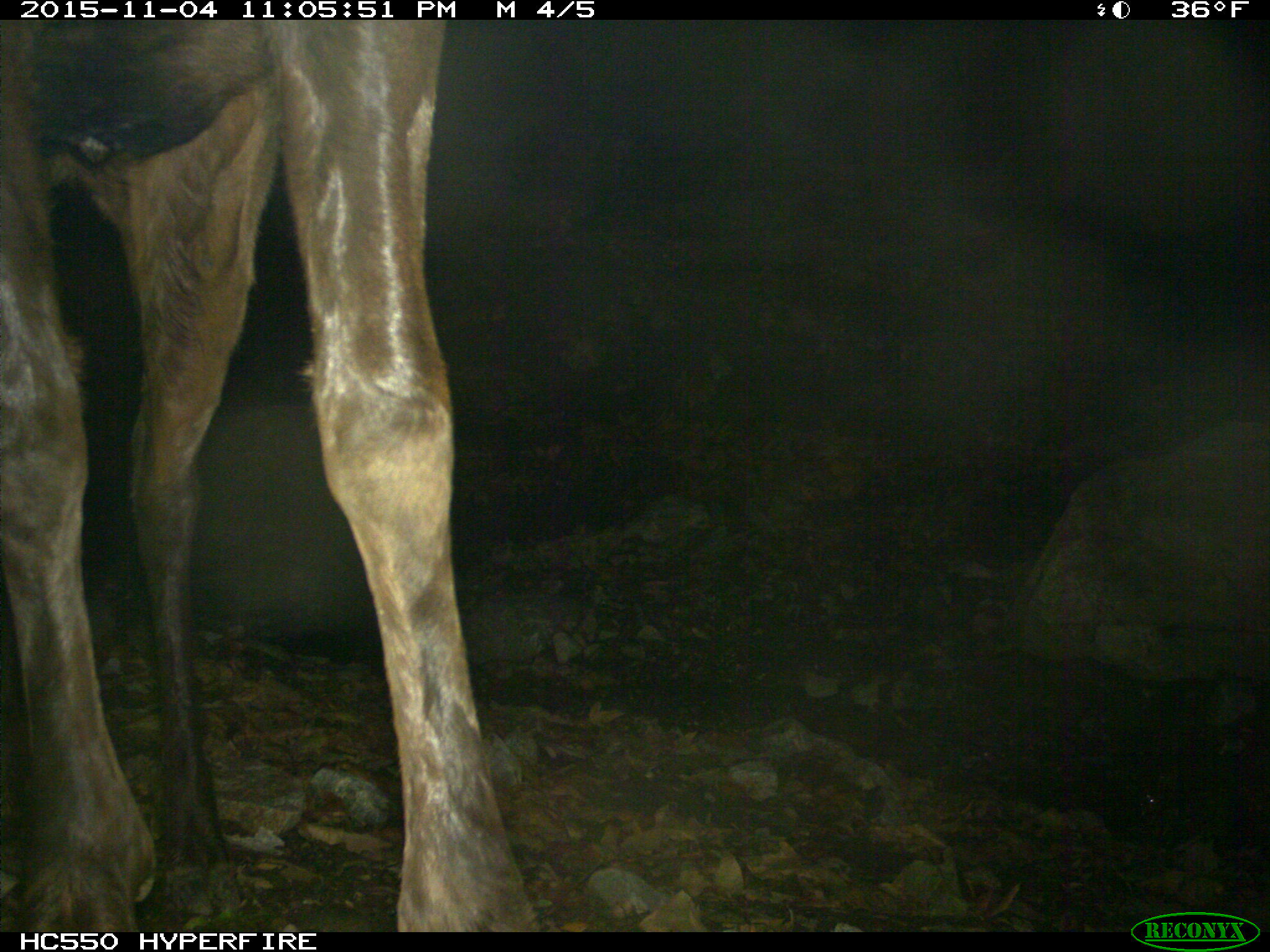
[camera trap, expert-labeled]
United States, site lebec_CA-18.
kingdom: Animalia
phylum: Chordata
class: Mammalia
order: Artiodactyla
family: Cervidae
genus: Cervus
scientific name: Cervus canadensis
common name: elk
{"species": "Cervus canadensis (elk)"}